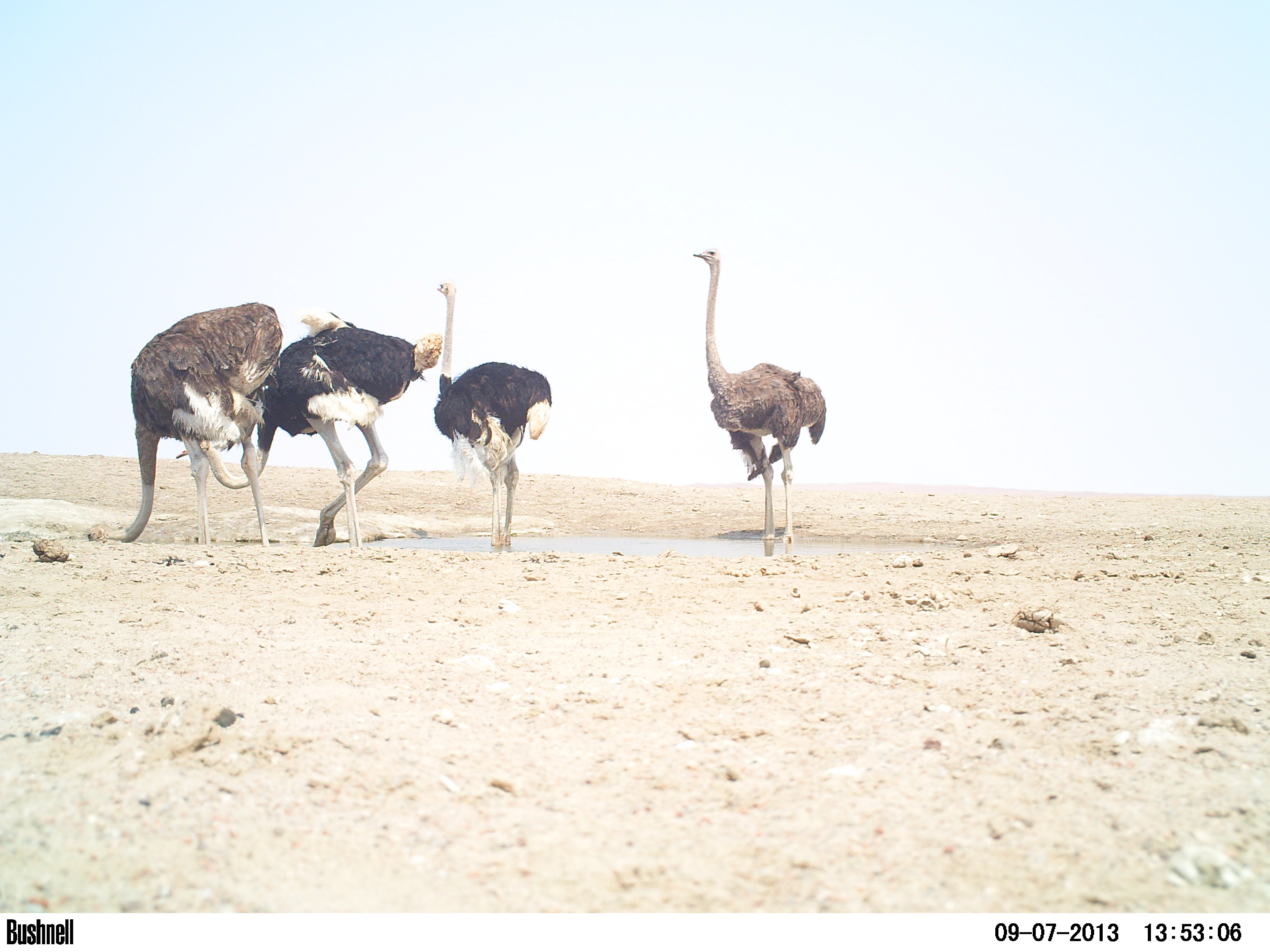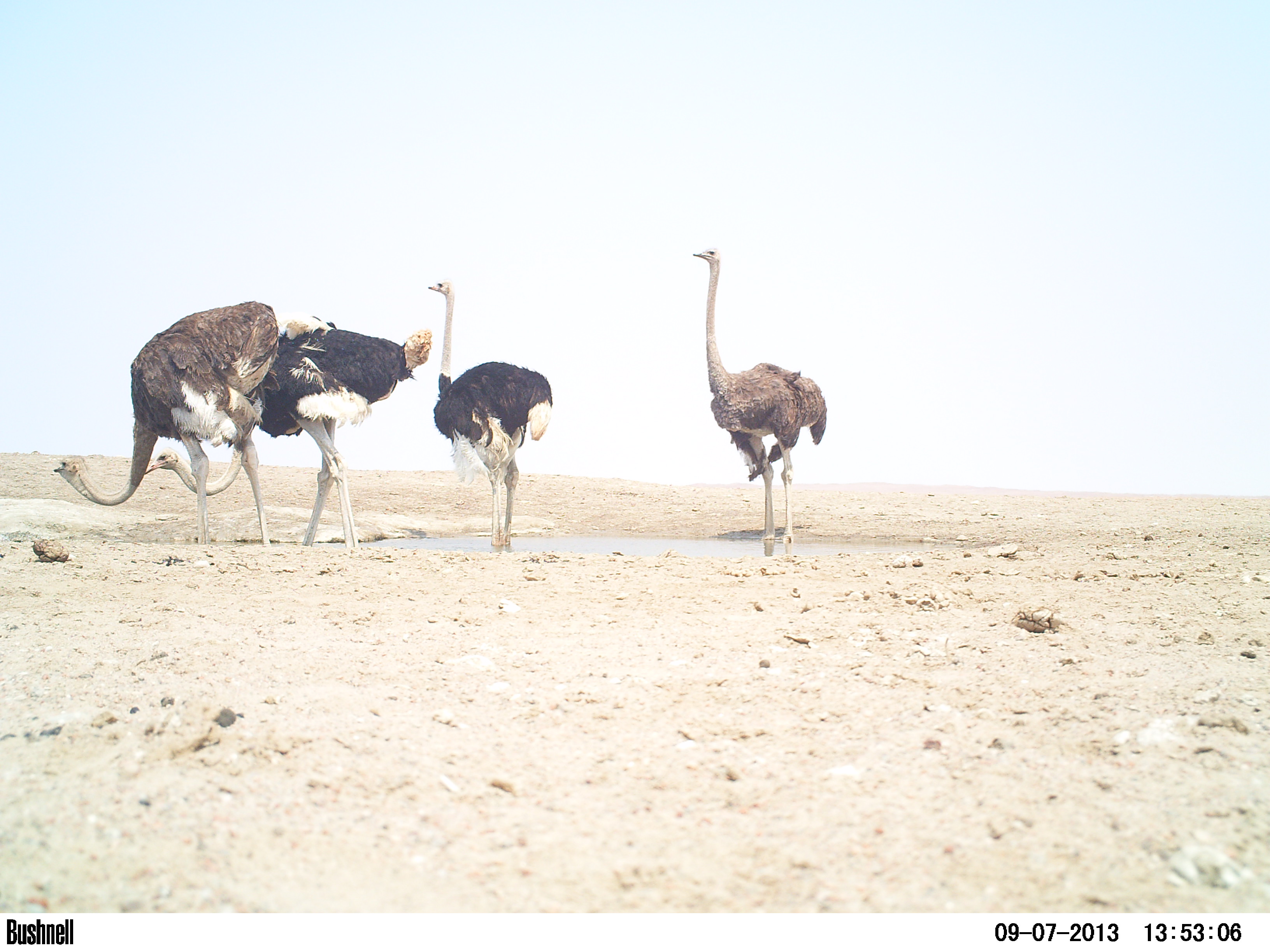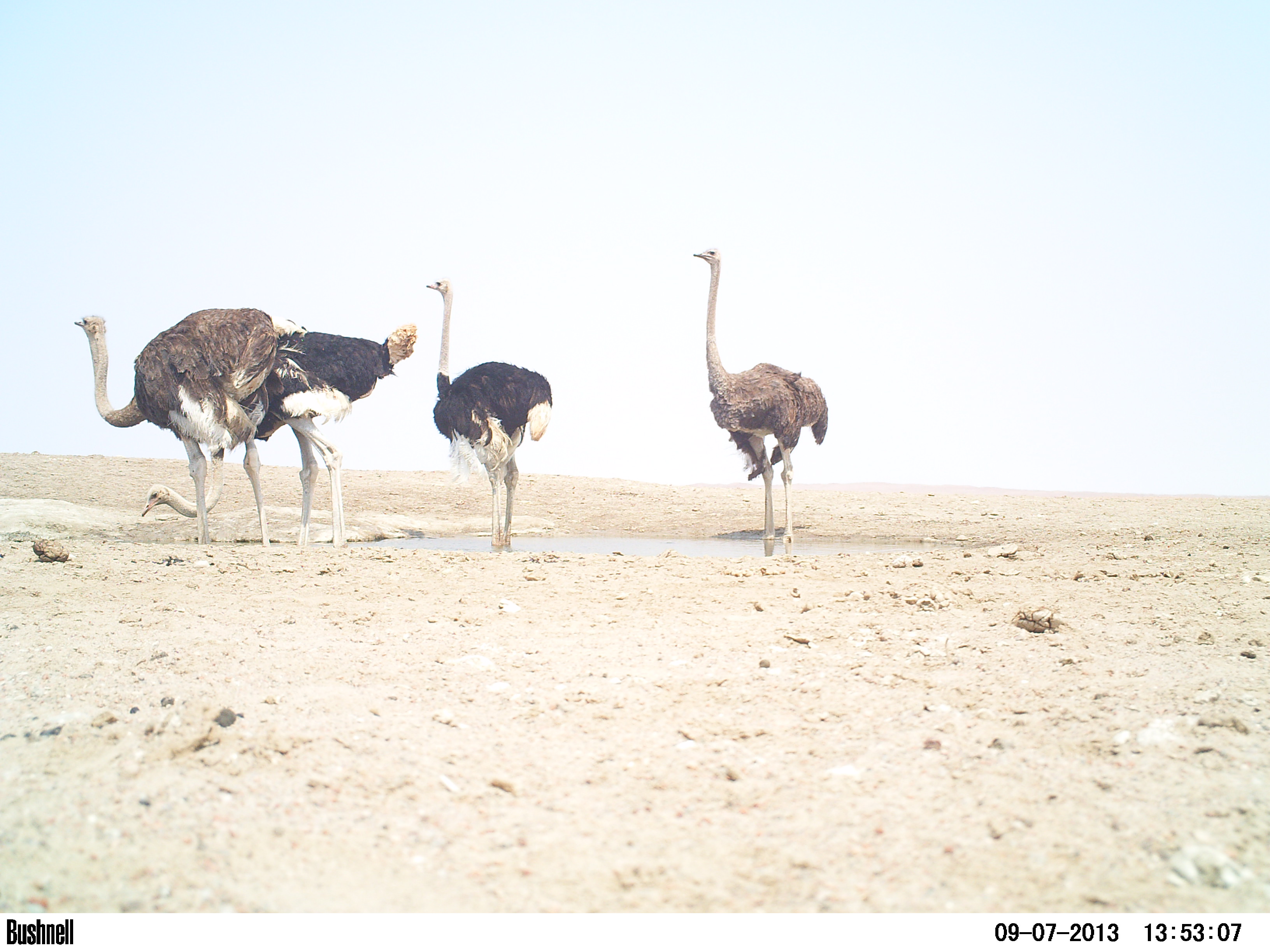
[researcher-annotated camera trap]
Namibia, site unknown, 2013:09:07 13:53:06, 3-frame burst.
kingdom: Animalia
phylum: Chordata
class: Aves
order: Struthioniformes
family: Struthionidae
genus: Struthio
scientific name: Struthio camelus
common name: common ostrich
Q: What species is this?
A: Struthio camelus (common ostrich).